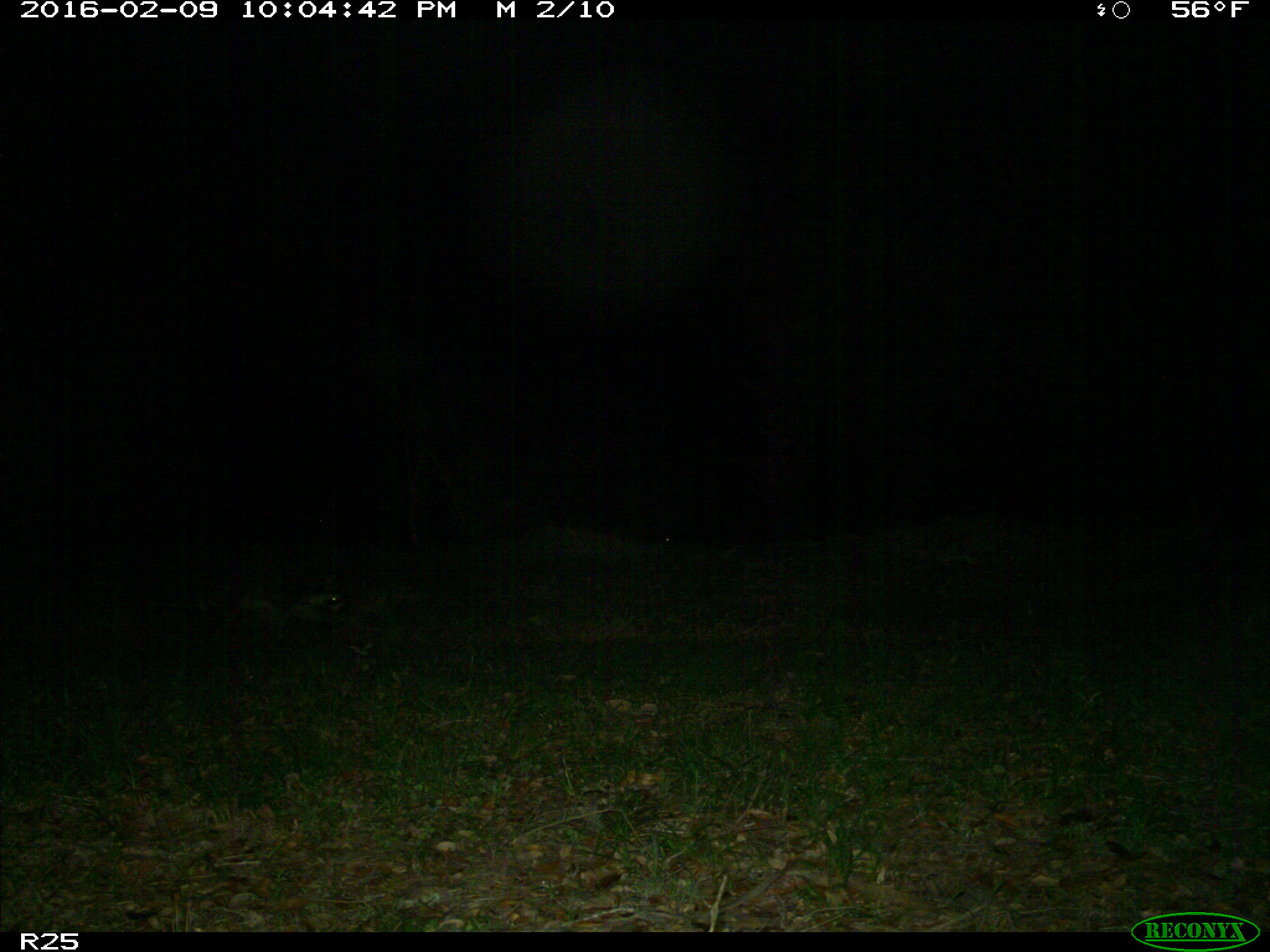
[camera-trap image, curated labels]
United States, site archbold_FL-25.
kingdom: Animalia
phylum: Chordata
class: Mammalia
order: Carnivora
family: Procyonidae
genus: Procyon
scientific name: Procyon lotor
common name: common raccoon